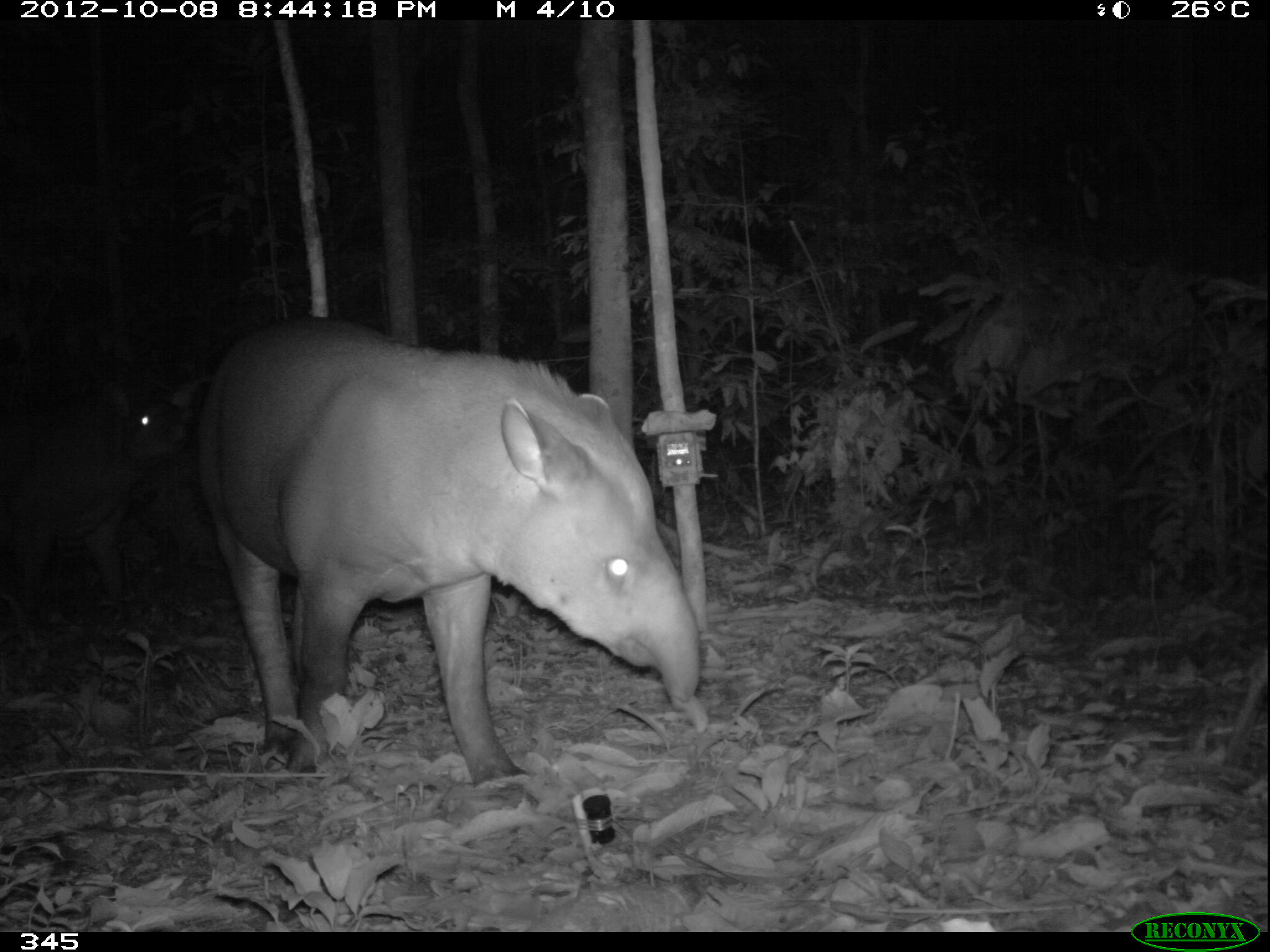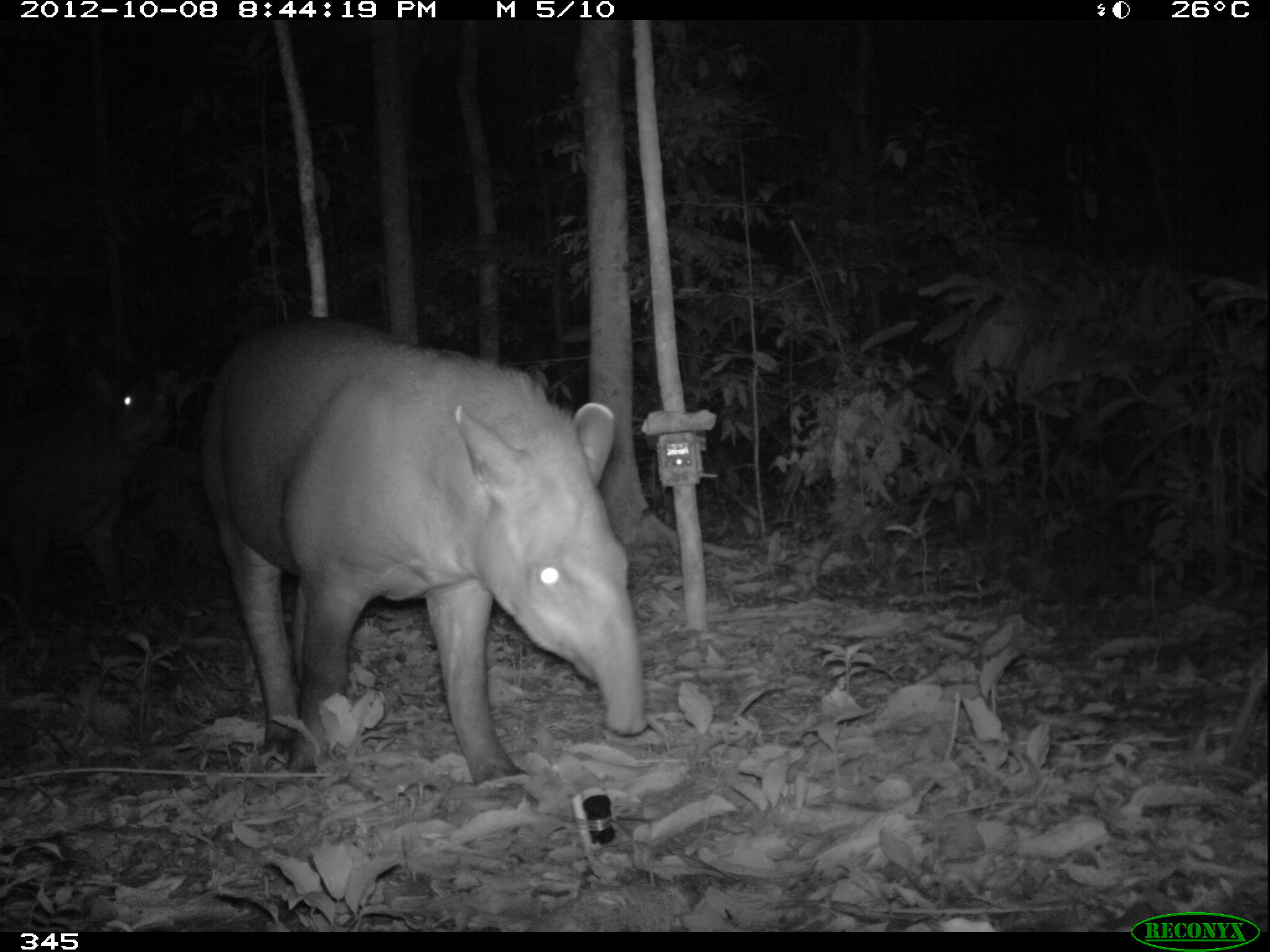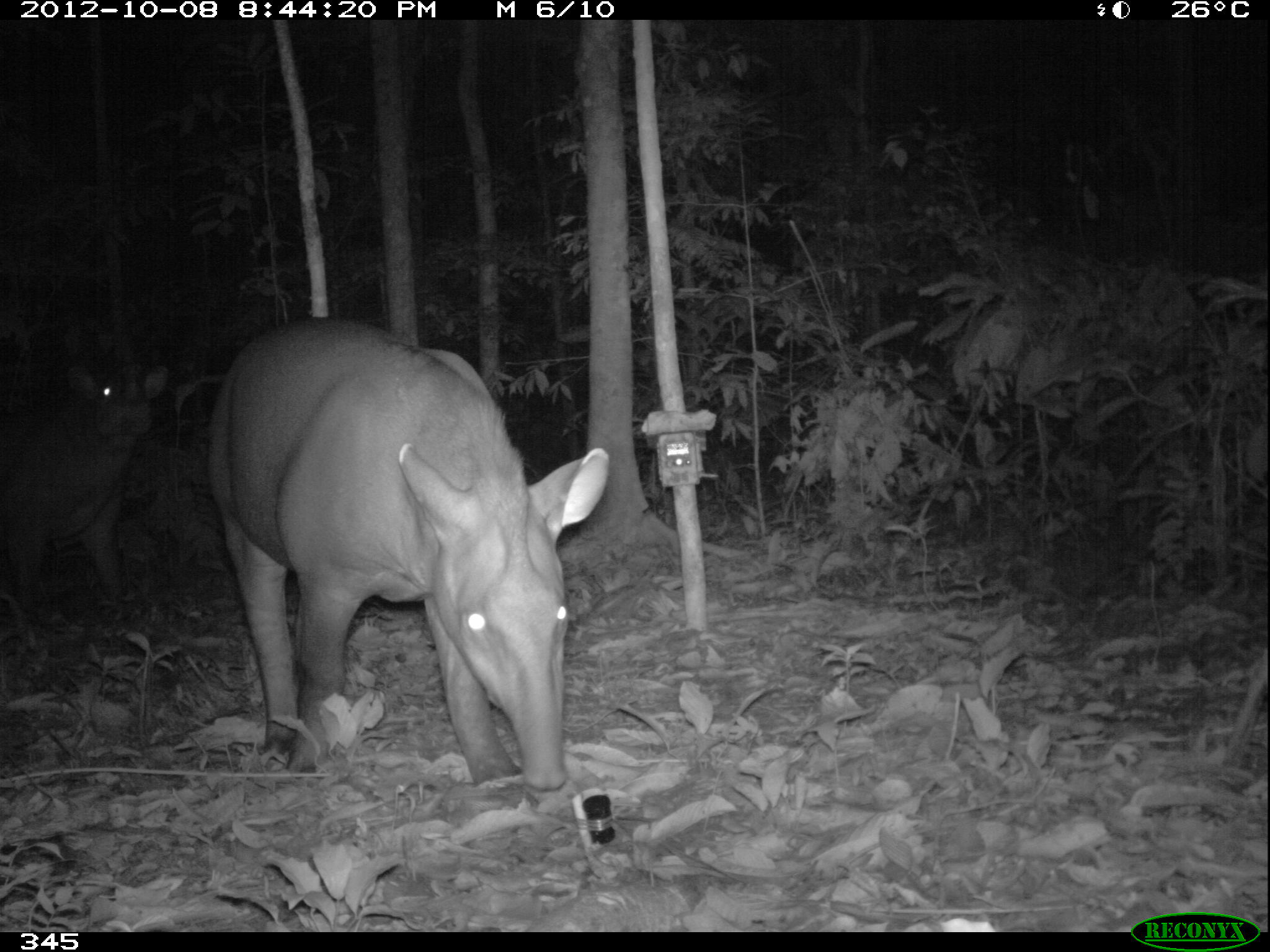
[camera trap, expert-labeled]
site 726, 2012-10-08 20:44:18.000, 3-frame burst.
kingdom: Animalia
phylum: Chordata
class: Mammalia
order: Perissodactyla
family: Tapiridae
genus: Tapirus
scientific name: Tapirus terrestris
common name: south american tapir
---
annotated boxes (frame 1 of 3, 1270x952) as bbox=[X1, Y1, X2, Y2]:
tapirus terrestris: bbox=[208, 315, 697, 783]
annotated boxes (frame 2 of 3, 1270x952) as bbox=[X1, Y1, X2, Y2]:
tapirus terrestris: bbox=[198, 319, 643, 783]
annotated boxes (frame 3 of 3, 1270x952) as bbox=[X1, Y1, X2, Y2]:
tapirus terrestris: bbox=[206, 317, 609, 791]; bbox=[1, 362, 168, 623]